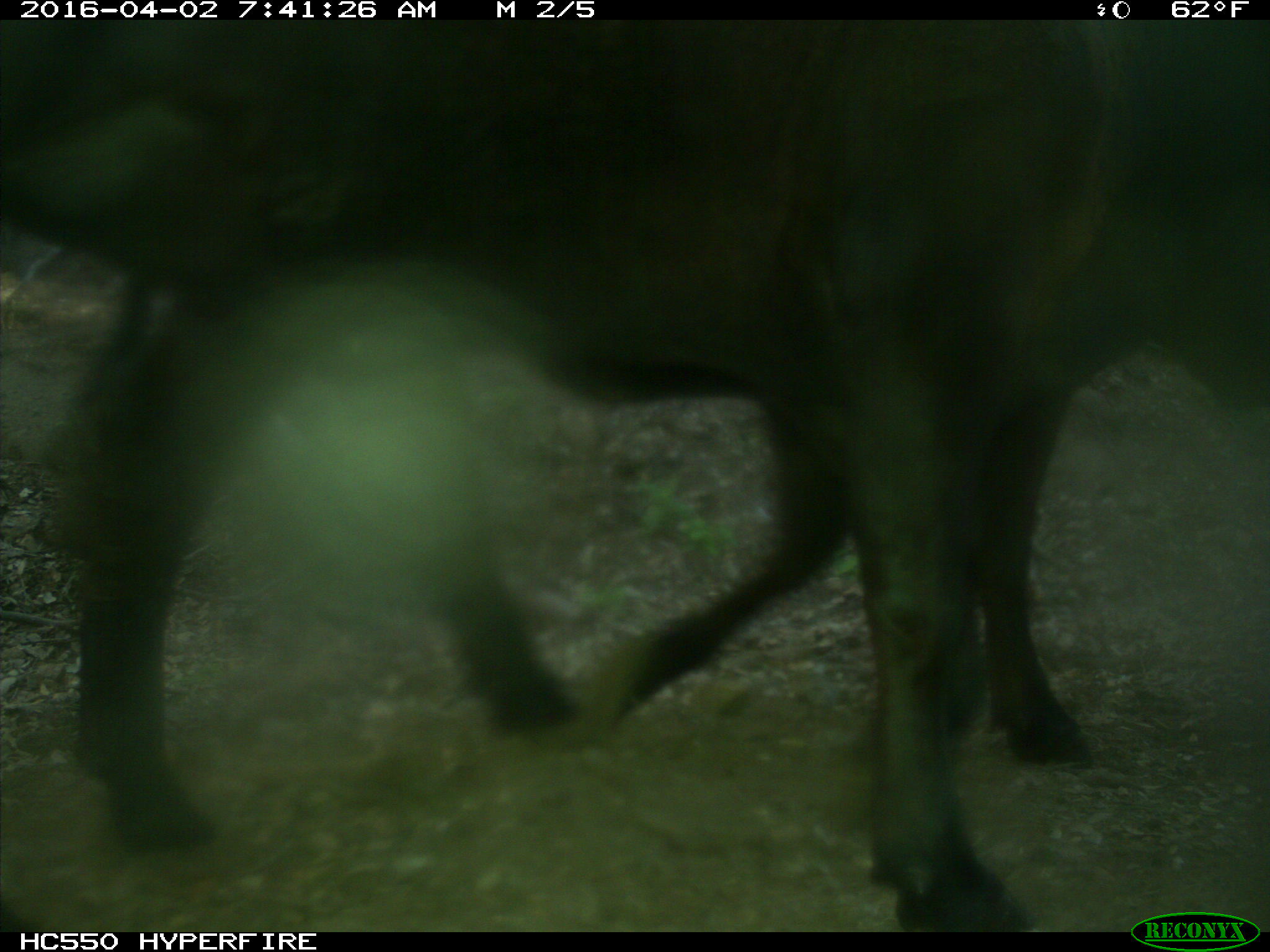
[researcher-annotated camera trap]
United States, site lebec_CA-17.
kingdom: Animalia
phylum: Chordata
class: Mammalia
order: Artiodactyla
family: Bovidae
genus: Bos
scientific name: Bos taurus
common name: domestic cow